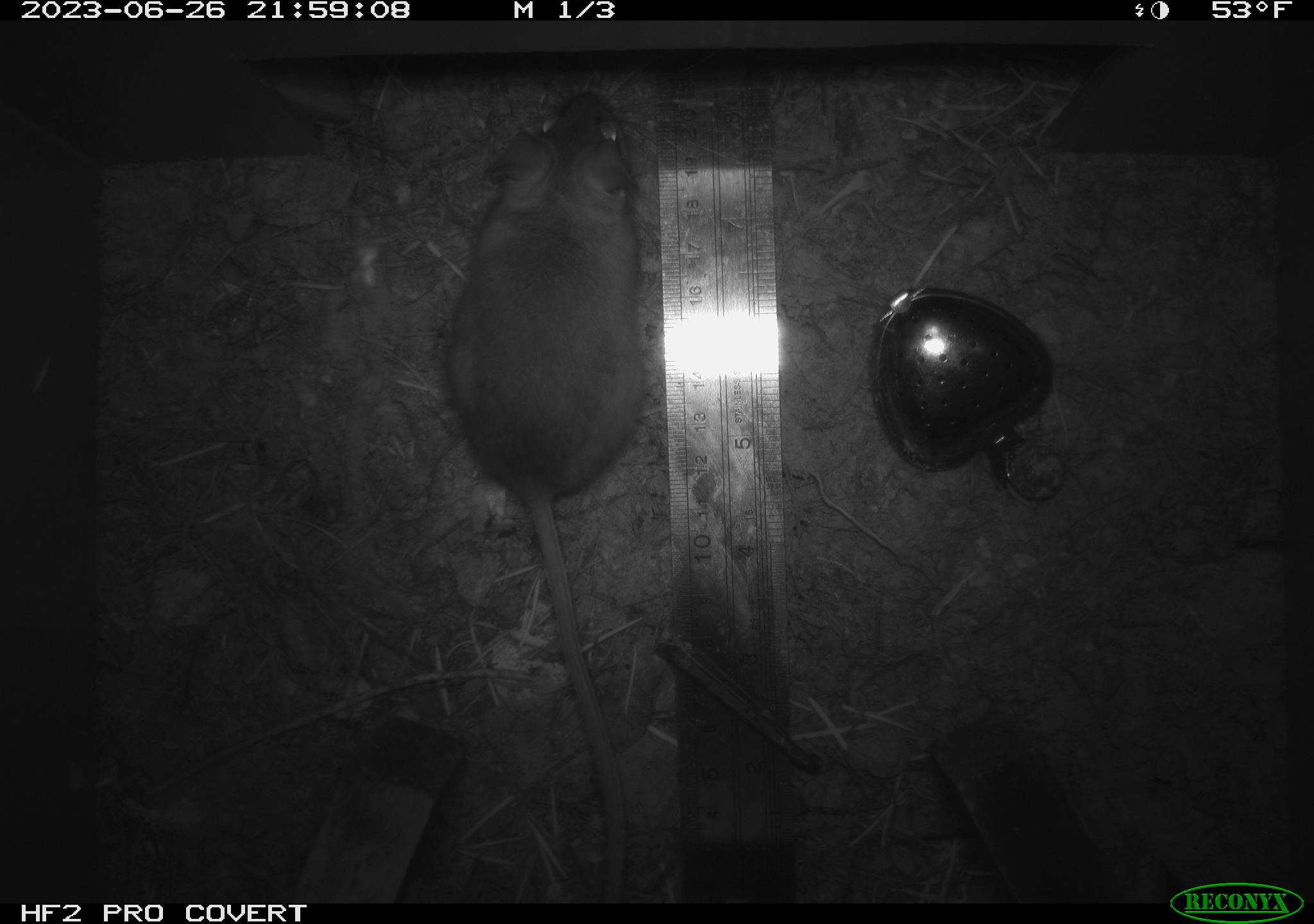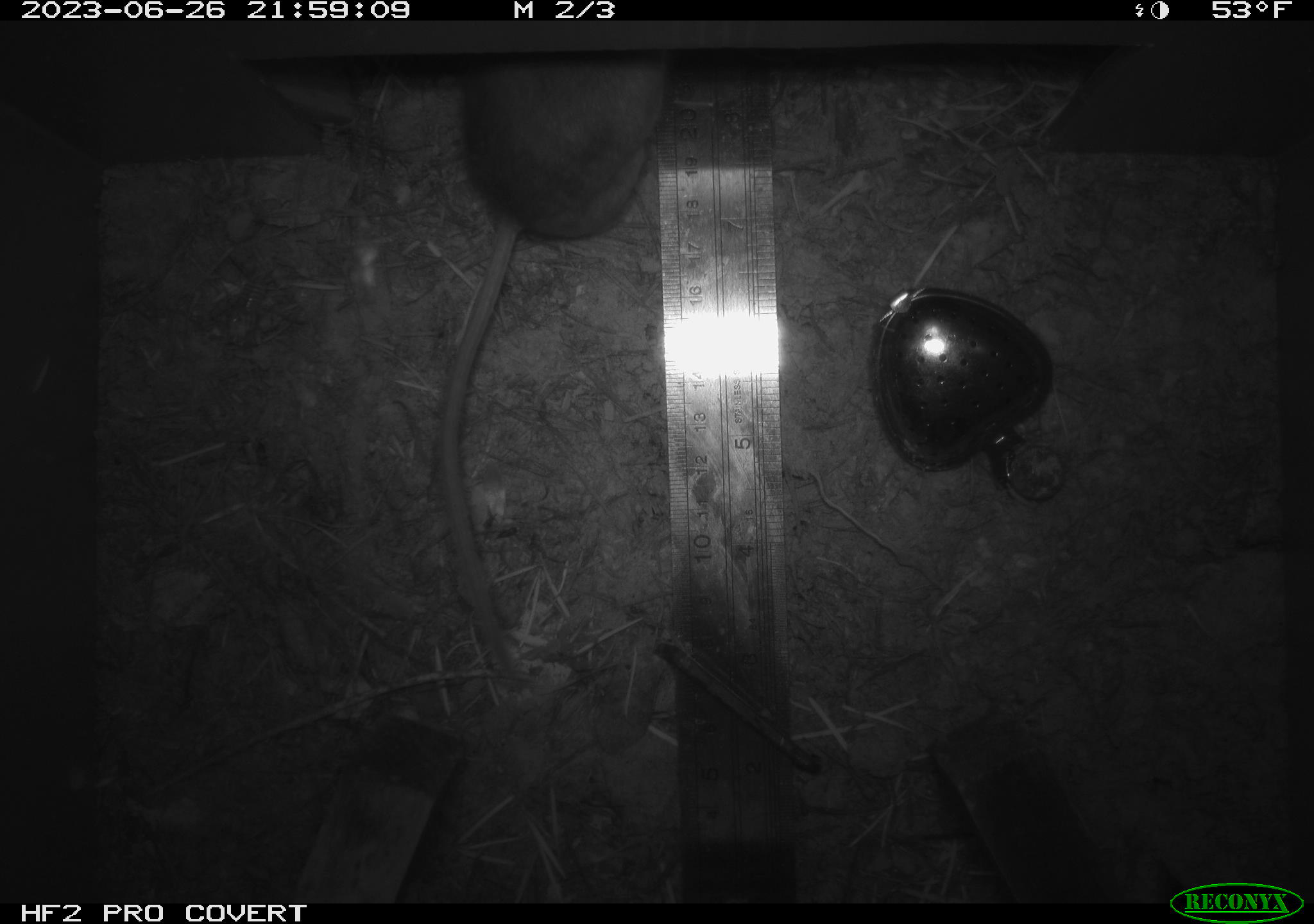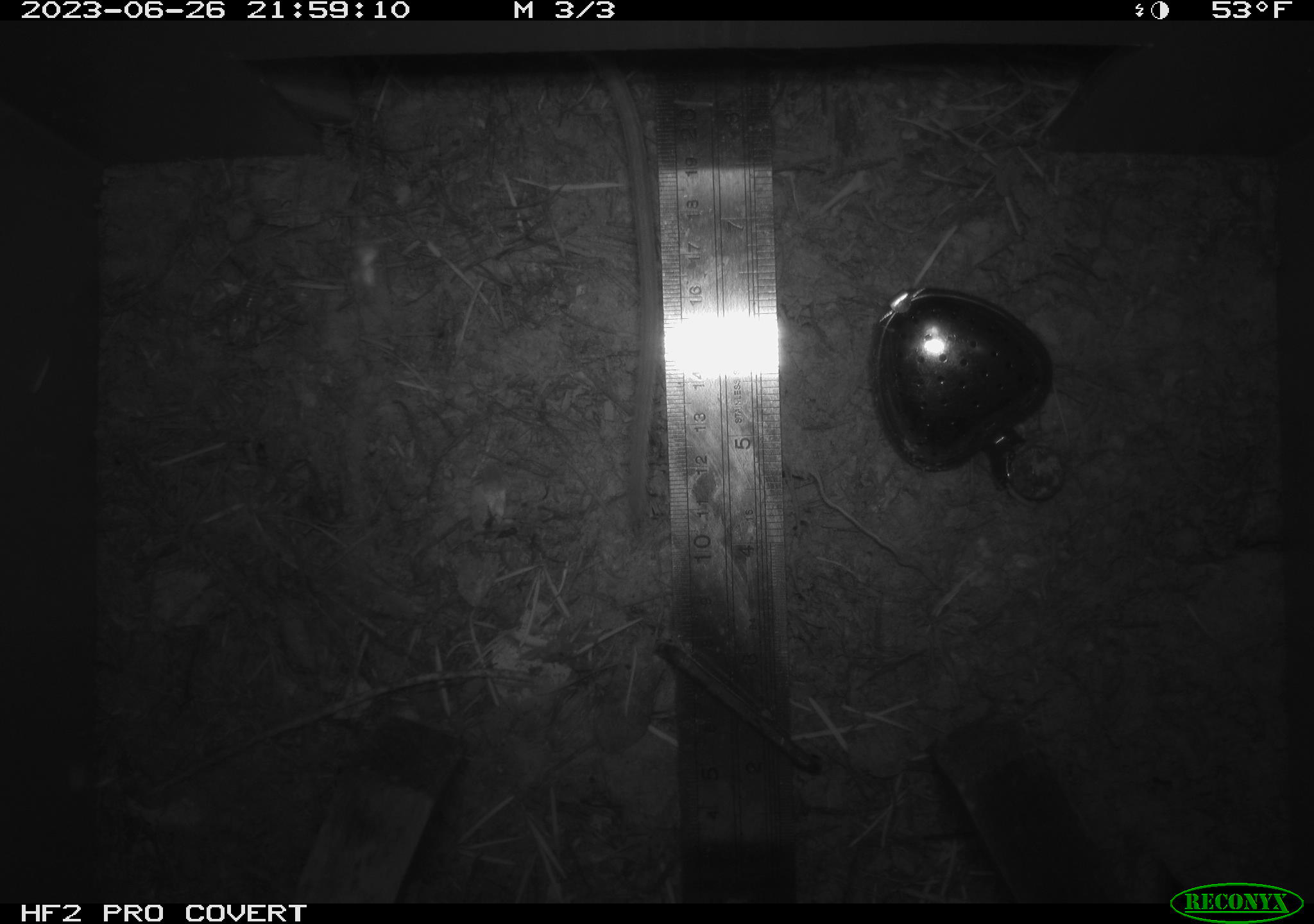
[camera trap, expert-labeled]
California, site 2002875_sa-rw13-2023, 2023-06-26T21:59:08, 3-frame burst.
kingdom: Animalia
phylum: Chordata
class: Mammalia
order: Rodentia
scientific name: Rodentia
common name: mouse species